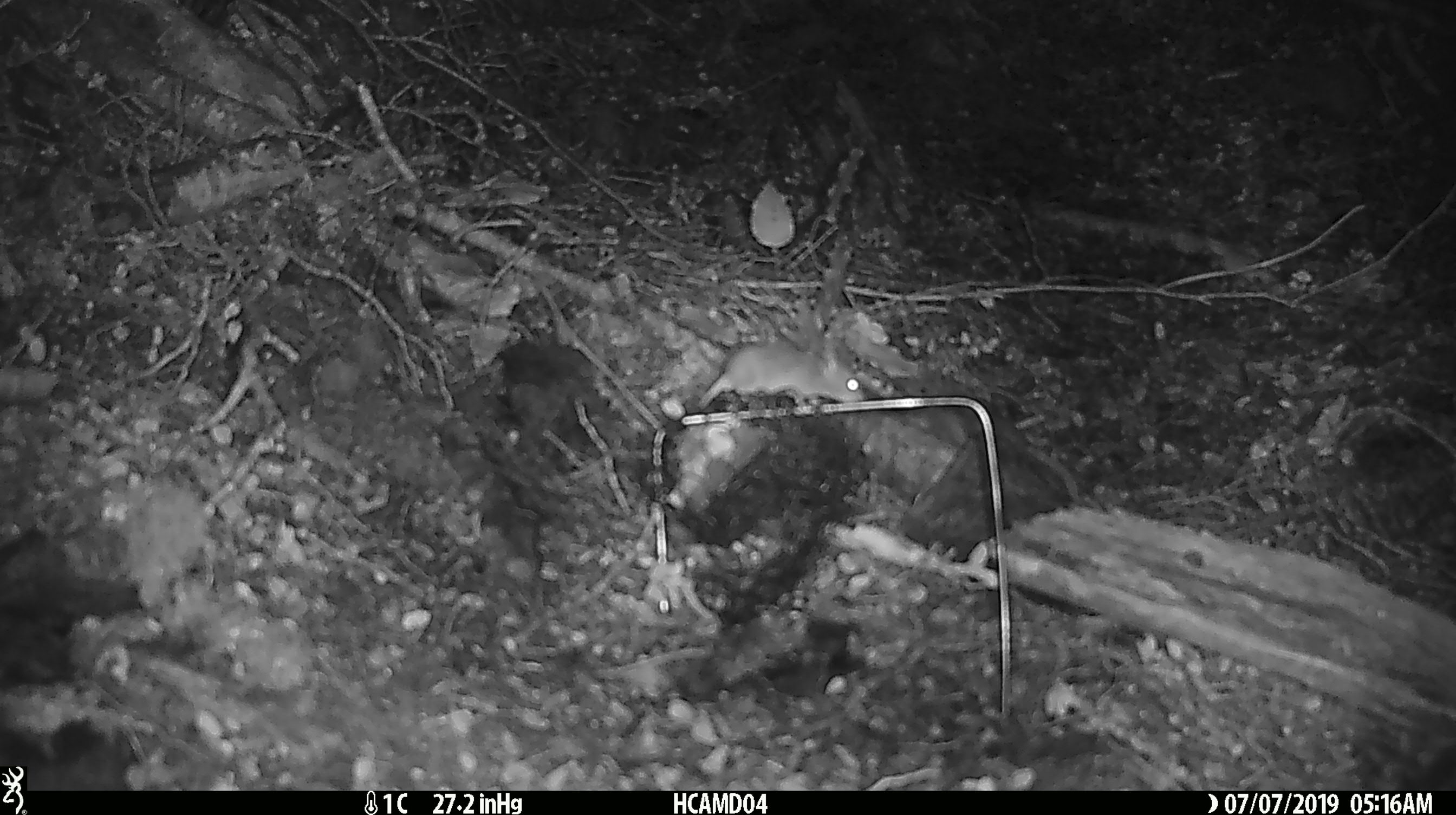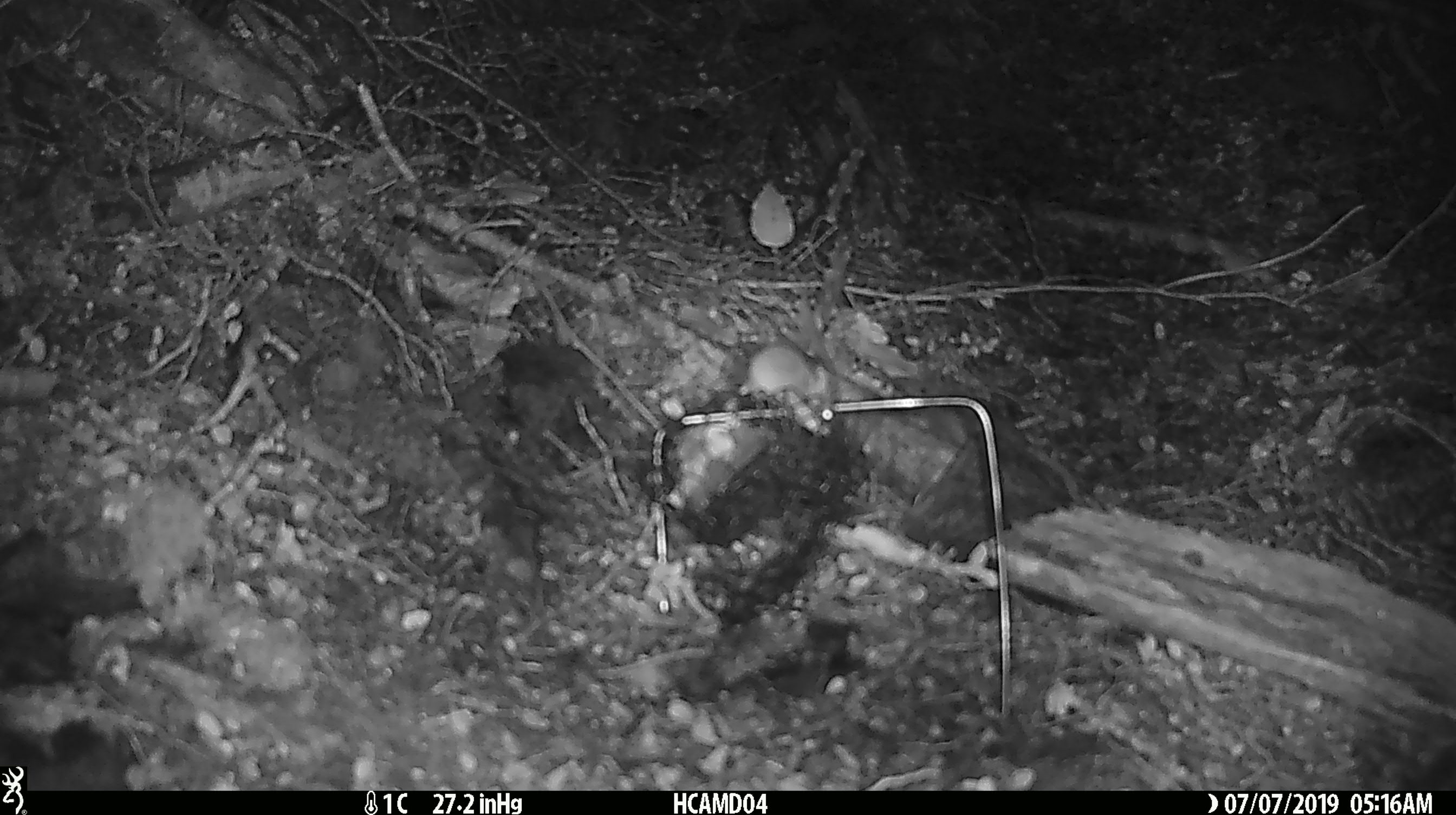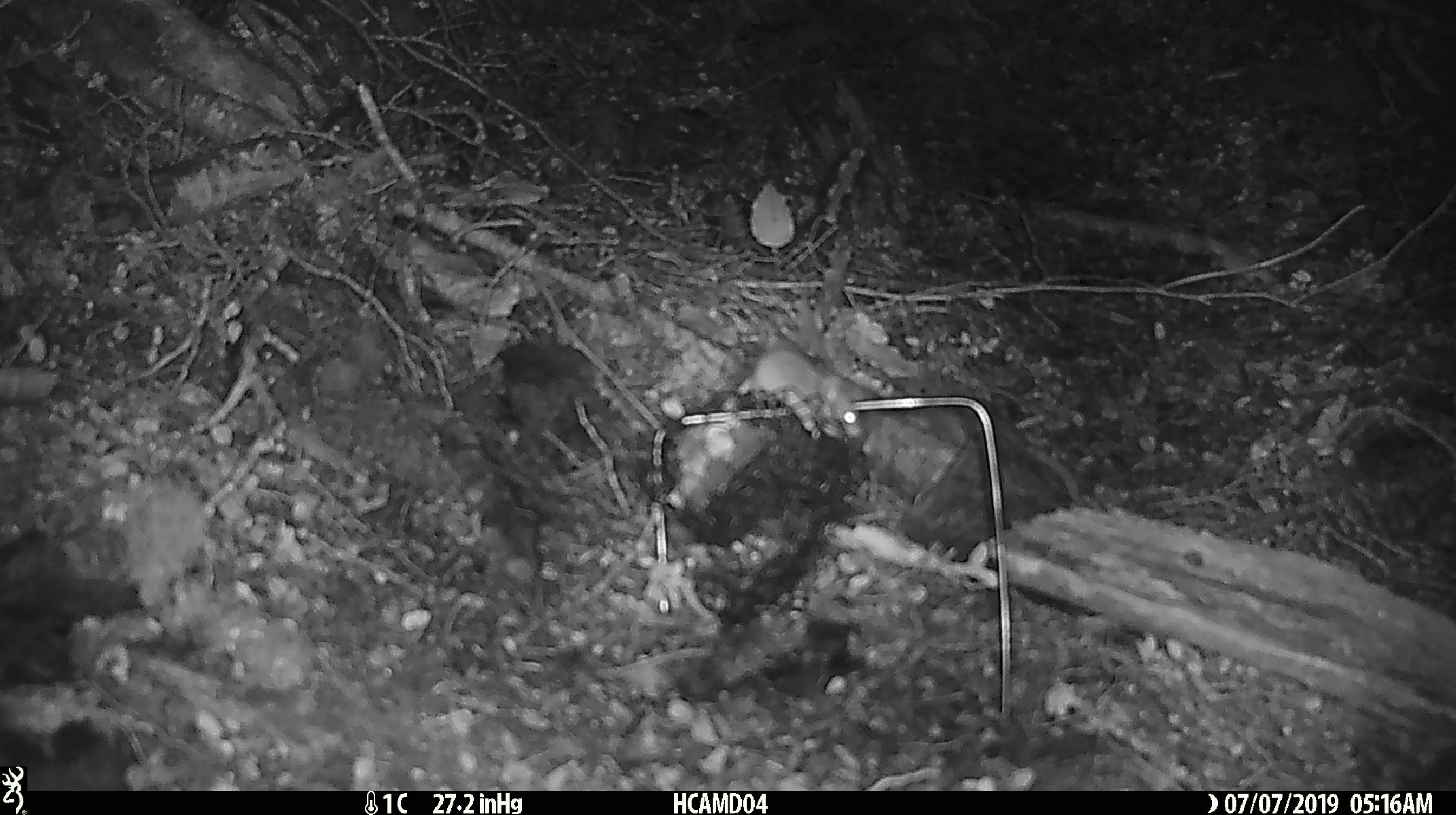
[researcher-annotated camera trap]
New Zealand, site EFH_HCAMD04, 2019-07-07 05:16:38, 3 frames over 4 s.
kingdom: Animalia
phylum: Chordata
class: Mammalia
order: Rodentia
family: Muridae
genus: Mus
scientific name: Mus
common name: mouse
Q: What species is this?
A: Mouse (Mus).